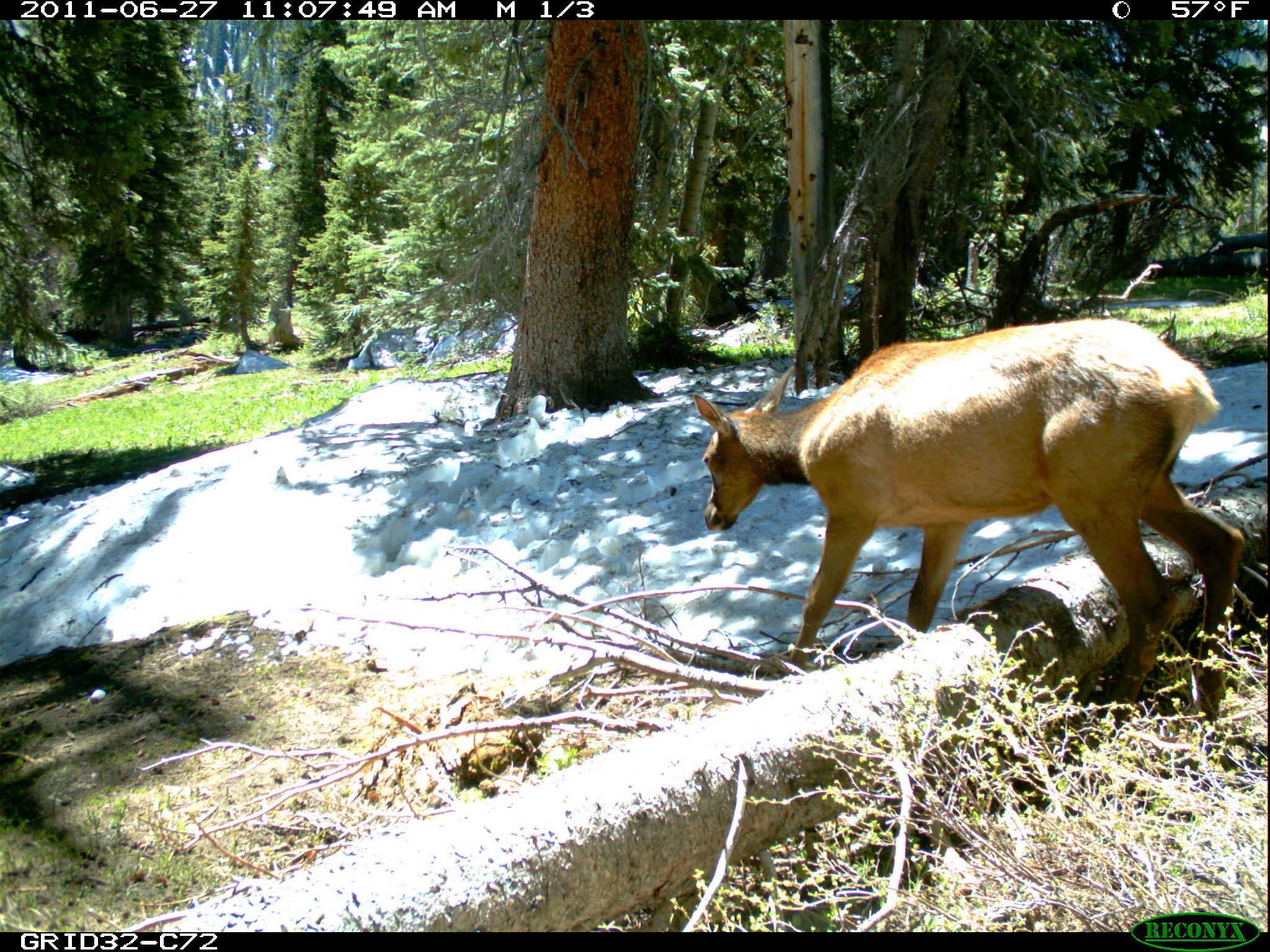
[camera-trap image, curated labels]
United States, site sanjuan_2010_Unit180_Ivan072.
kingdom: Animalia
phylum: Chordata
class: Mammalia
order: Artiodactyla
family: Cervidae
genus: Cervus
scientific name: Cervus elaphus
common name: red deer